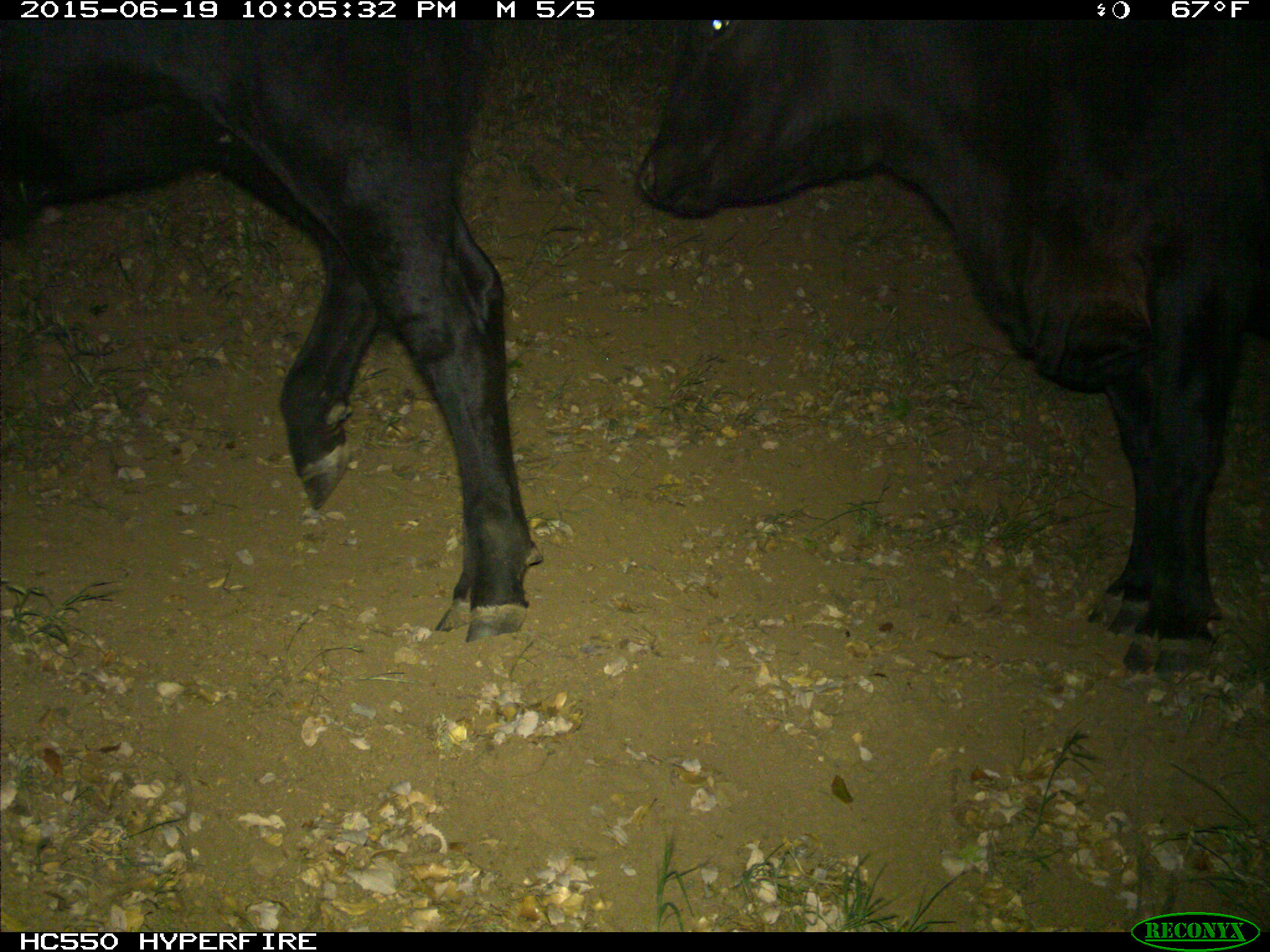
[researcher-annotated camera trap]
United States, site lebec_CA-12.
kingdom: Animalia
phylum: Chordata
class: Mammalia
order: Artiodactyla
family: Bovidae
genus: Bos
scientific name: Bos taurus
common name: domestic cow